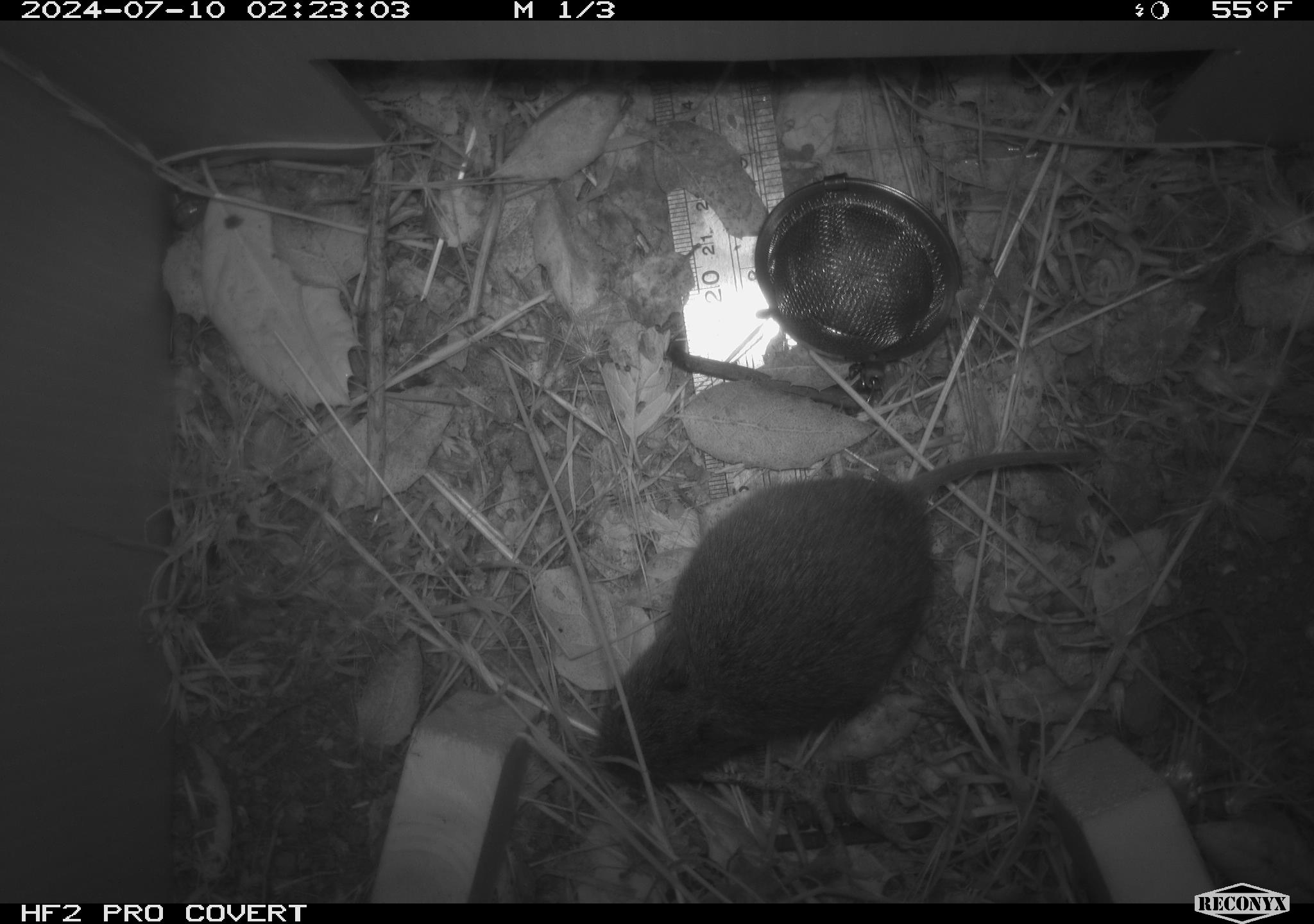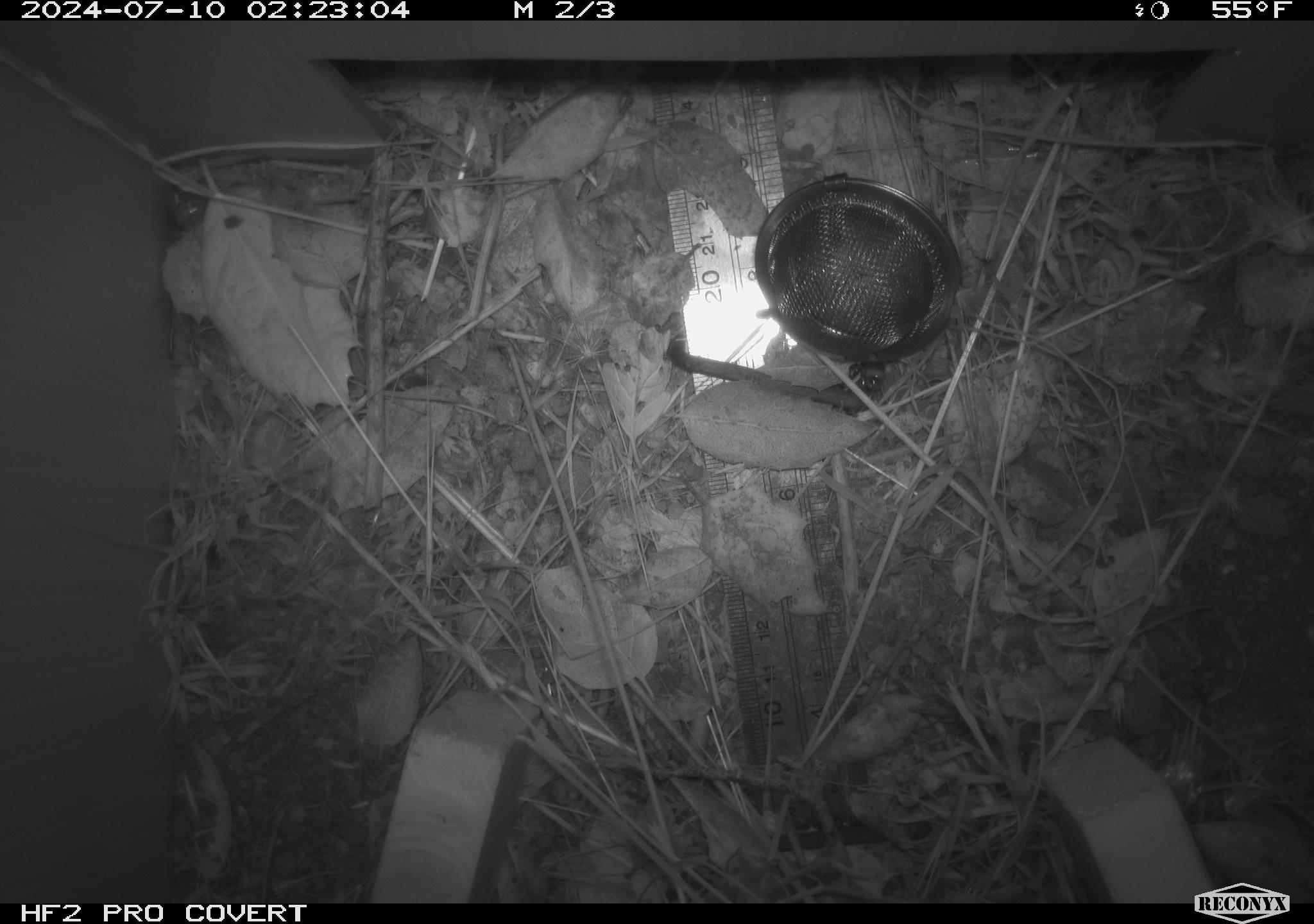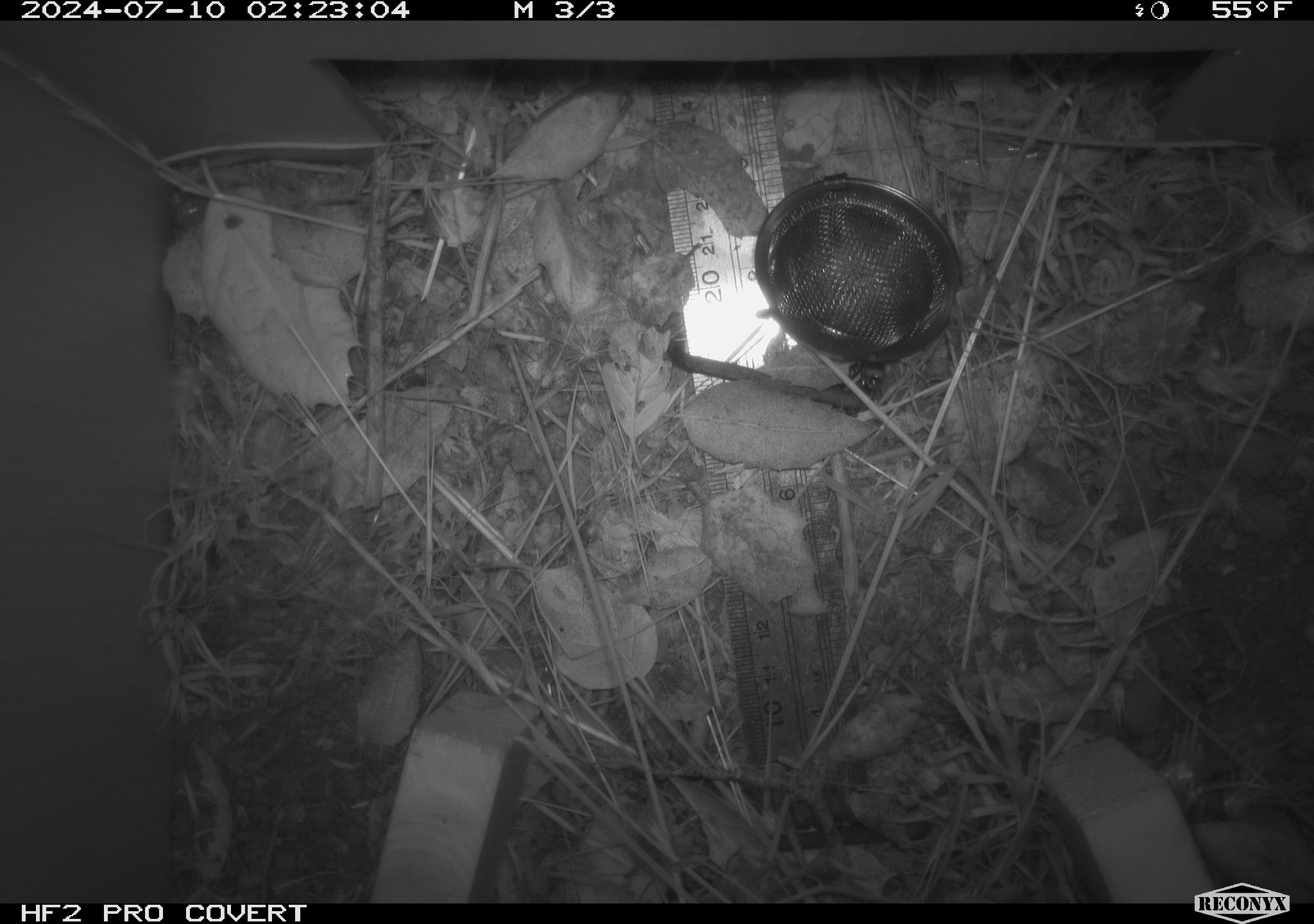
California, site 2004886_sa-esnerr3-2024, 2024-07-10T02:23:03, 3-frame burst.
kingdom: Animalia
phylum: Chordata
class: Mammalia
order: Rodentia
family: Cricetidae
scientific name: Cricetidae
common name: hamsters, voles, lemmings, and allies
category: cricetidae family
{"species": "cricetidae family (hamsters, voles, lemmings, and allies) (Cricetidae)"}